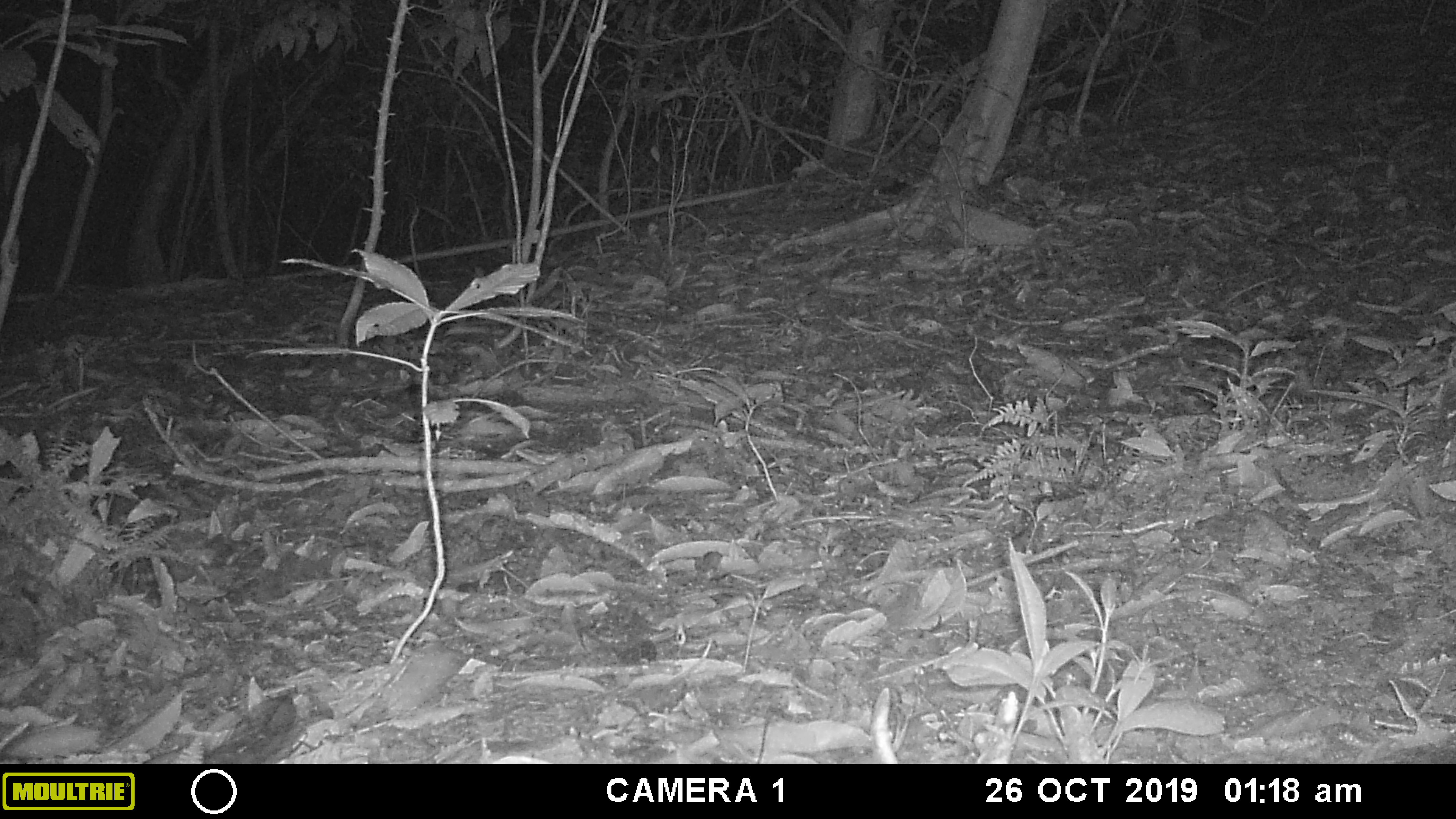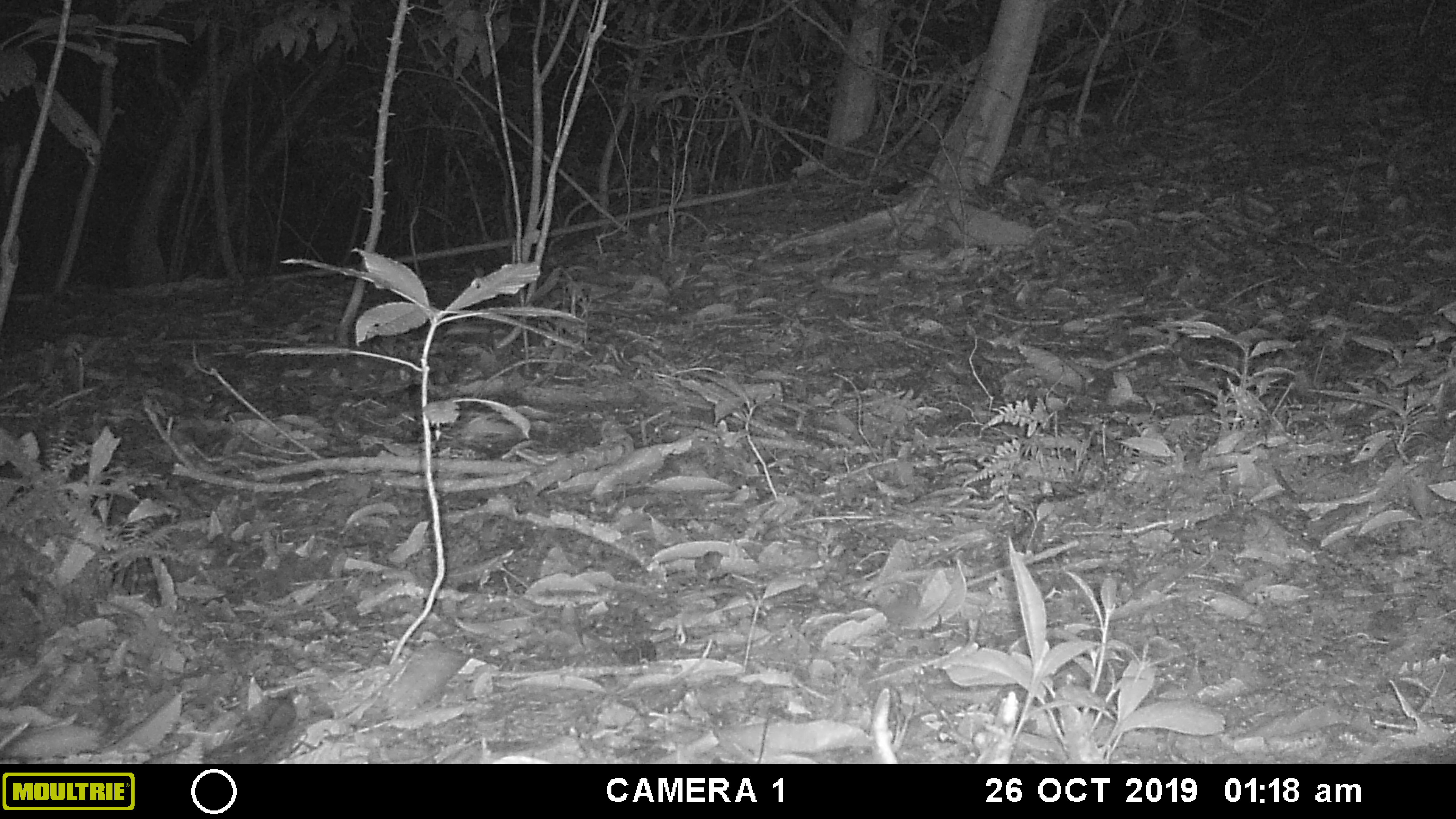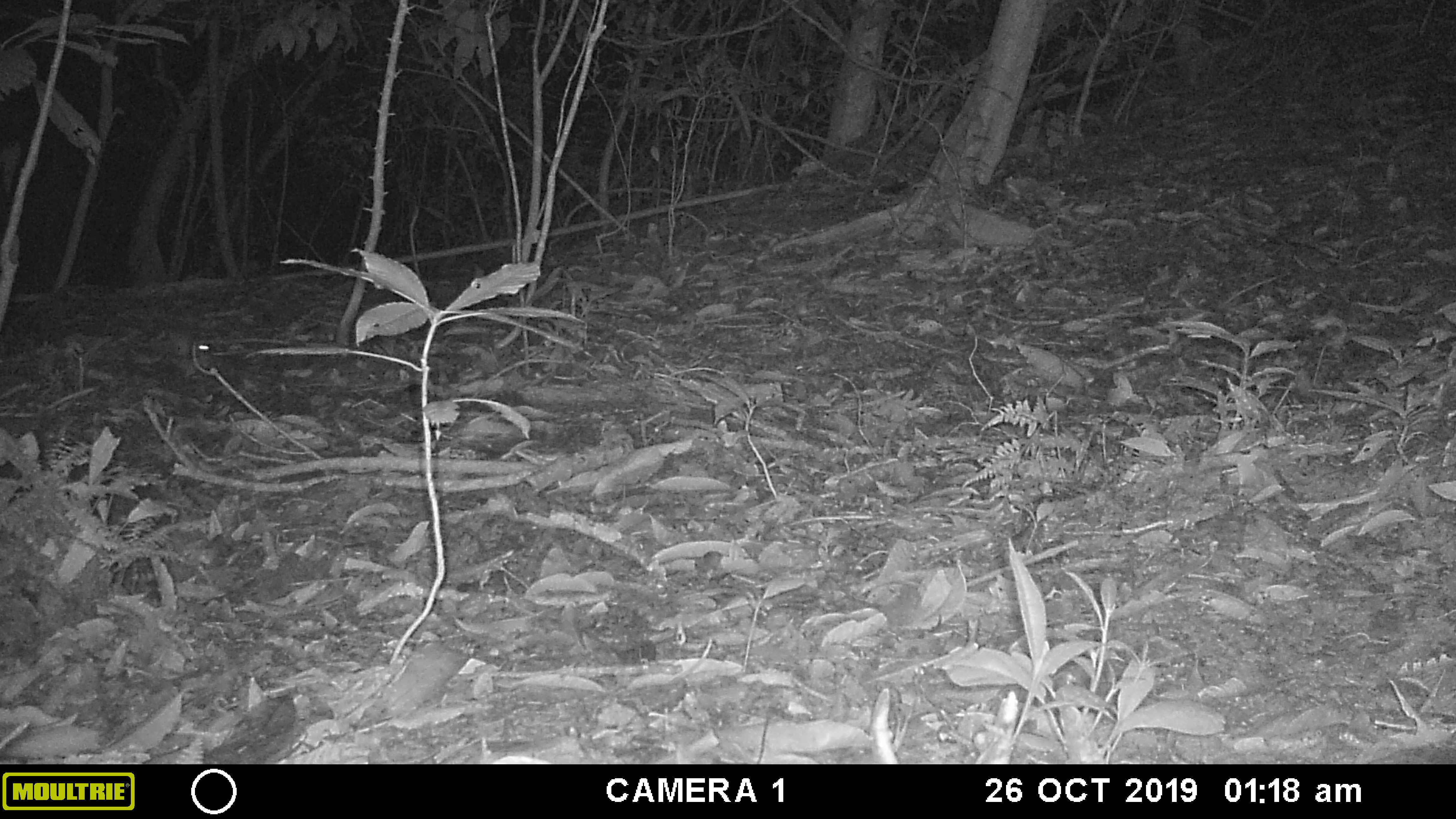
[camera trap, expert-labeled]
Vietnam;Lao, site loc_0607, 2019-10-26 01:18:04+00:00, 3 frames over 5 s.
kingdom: Animalia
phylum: Chordata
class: Mammalia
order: Rodentia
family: Muridae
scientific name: Muridae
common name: old-world mice and rats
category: unidentified murid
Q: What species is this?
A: Unidentified murid (old-world mice and rats) (Muridae).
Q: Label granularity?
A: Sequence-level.